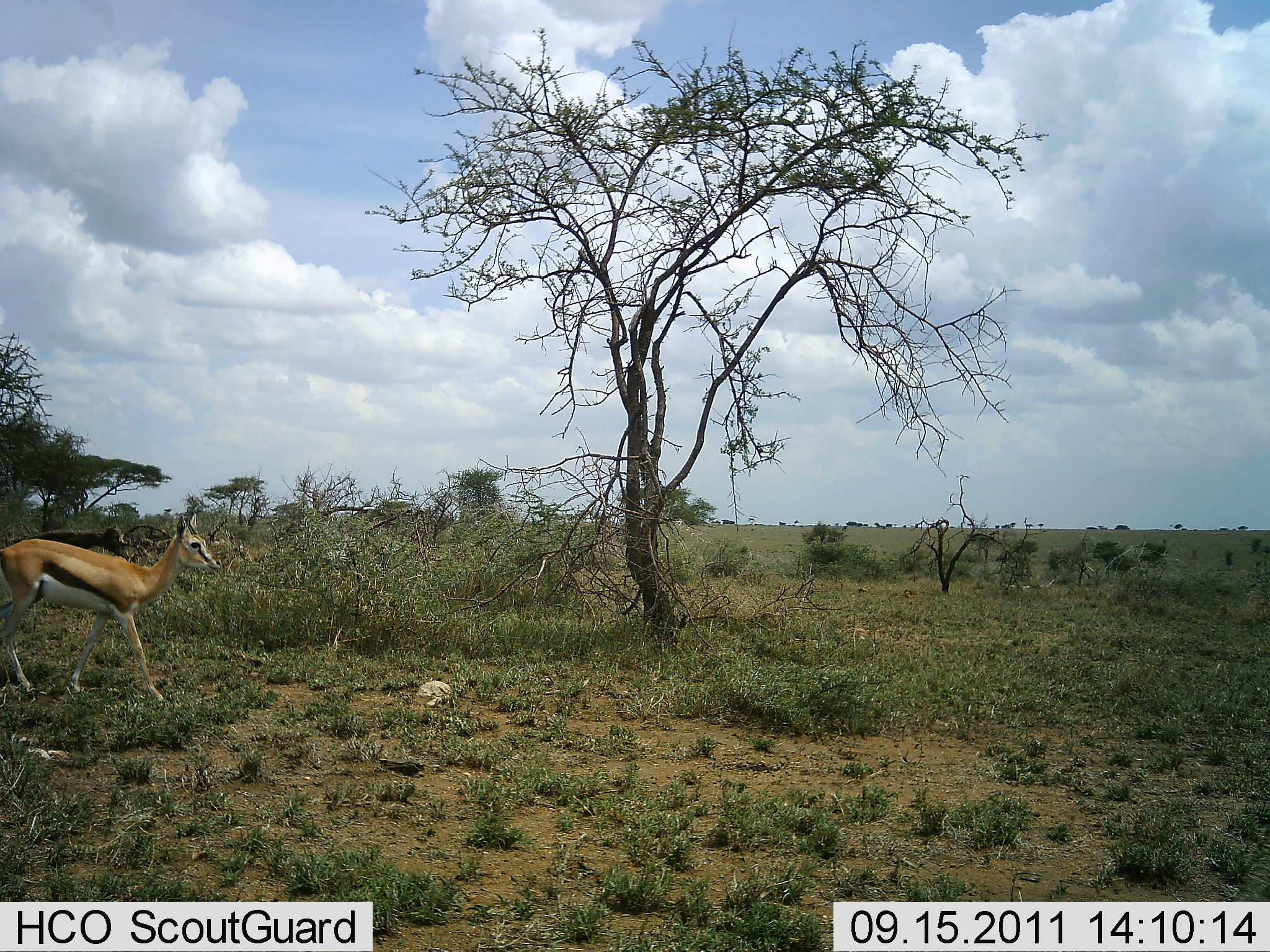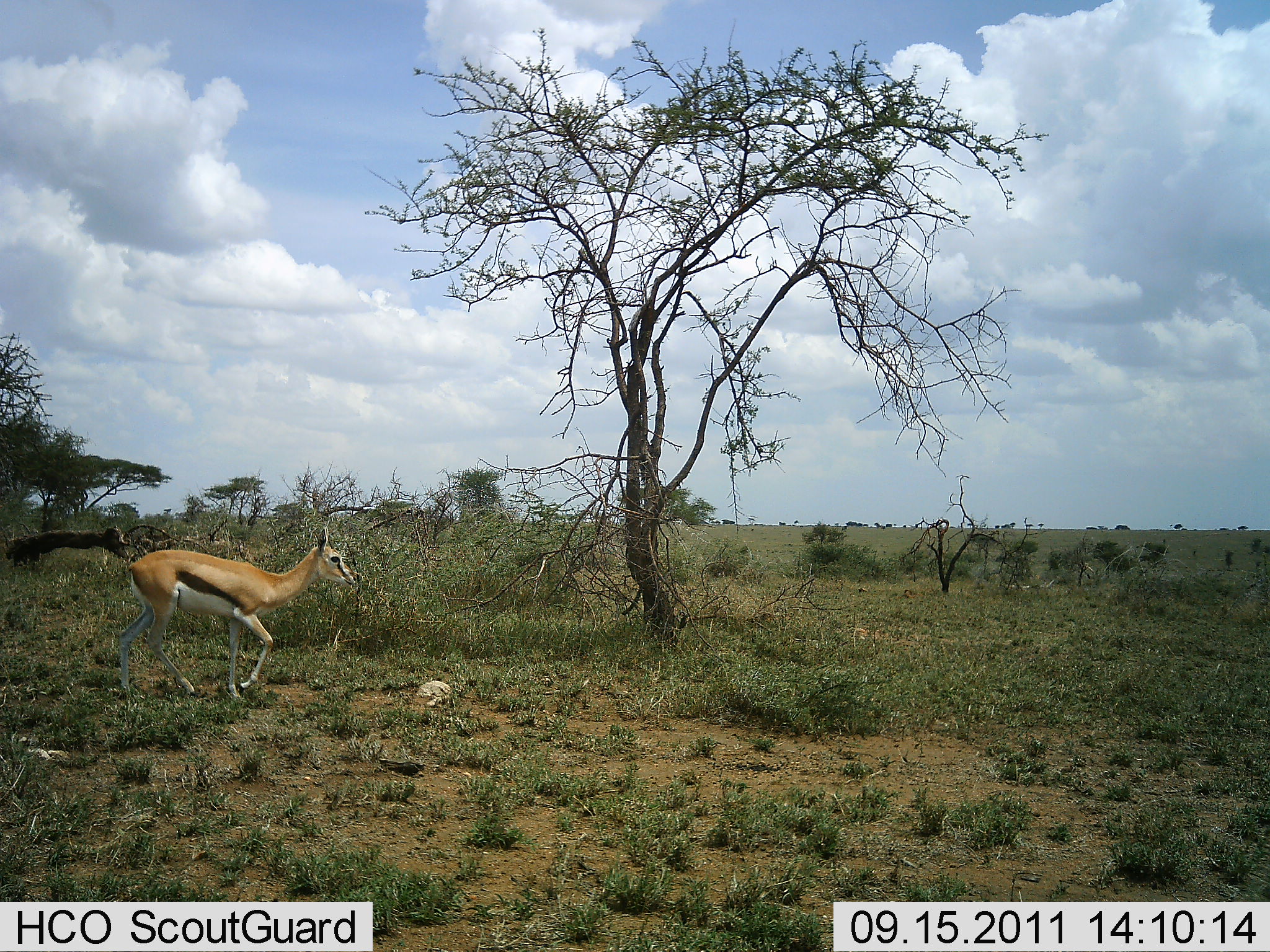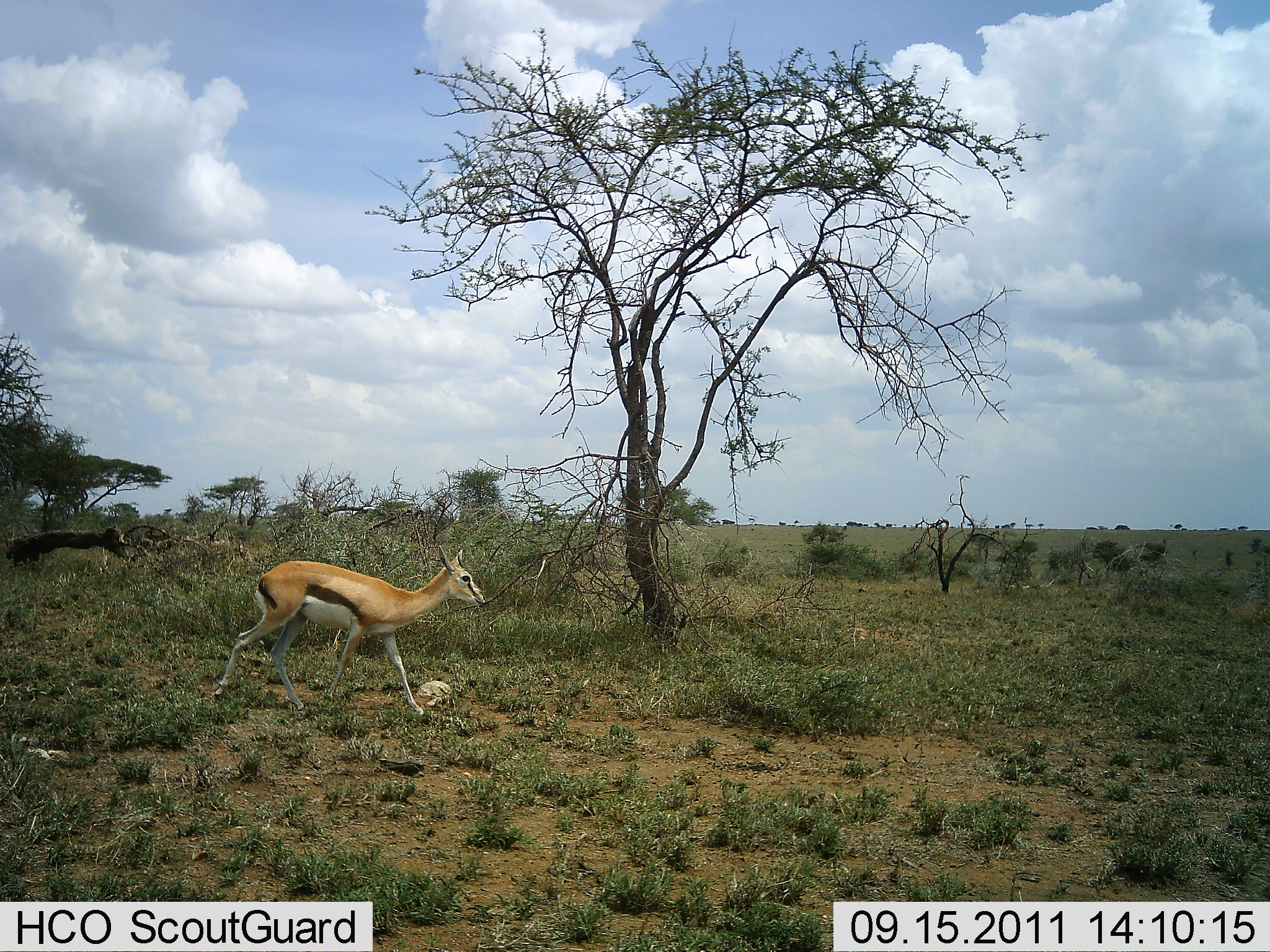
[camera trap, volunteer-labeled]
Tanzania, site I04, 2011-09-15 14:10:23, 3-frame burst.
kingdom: Animalia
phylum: Chordata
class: Mammalia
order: Artiodactyla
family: Bovidae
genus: Eudorcas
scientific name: Eudorcas thomsonii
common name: thomson's gazelle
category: gazellethomsons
Gazellethomsons (thomson's gazelle) (Eudorcas thomsonii), count 1. Behavior (volunteer vote fractions): standing 18%, resting 0%, moving 82%, interacting 0%. Young present (vote fraction): 0%. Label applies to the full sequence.